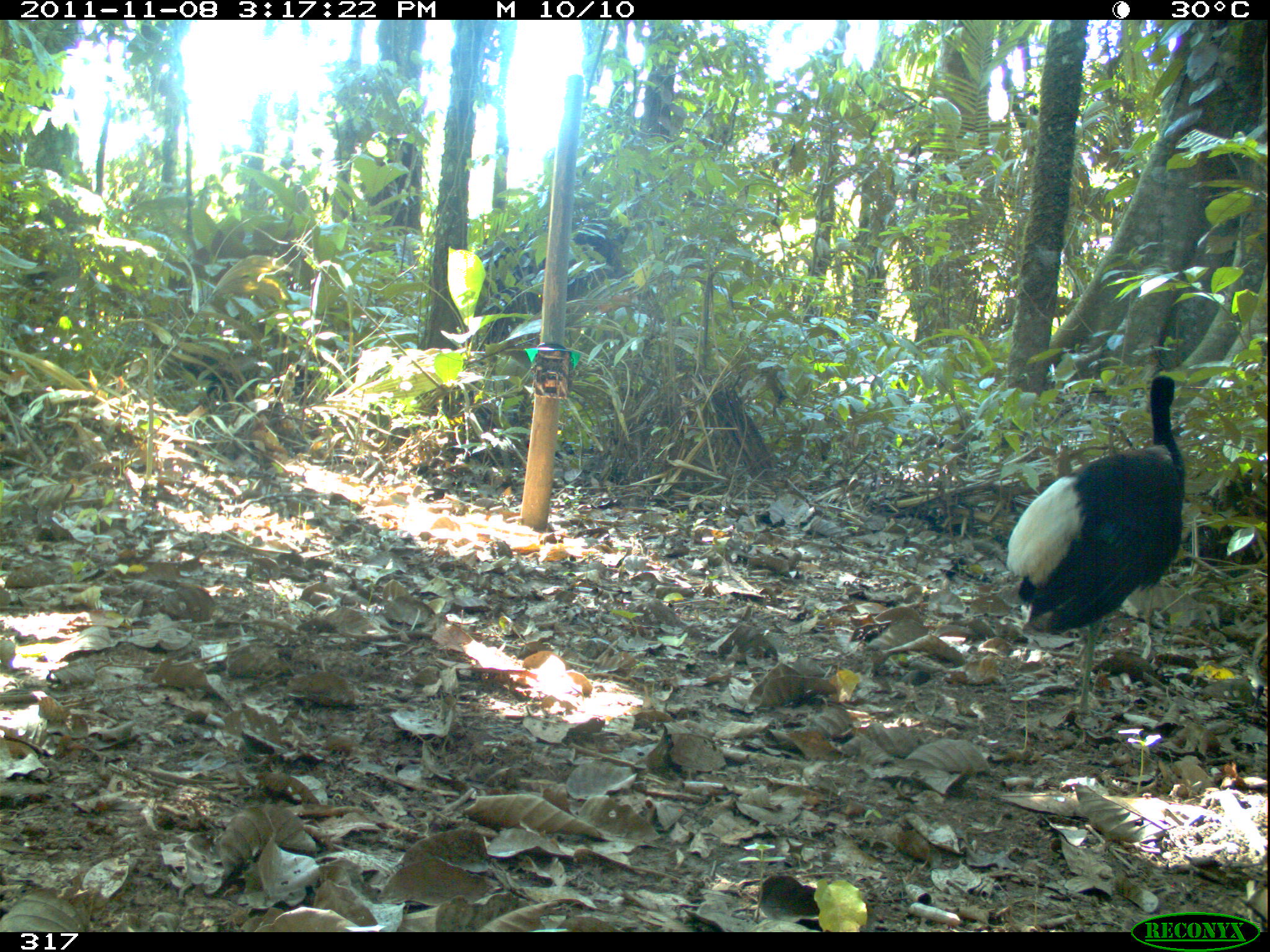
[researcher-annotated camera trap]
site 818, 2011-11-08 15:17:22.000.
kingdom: Animalia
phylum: Chordata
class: Aves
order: Gruiformes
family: Psophiidae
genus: Psophia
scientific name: Psophia leucoptera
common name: pale-winged trumpeter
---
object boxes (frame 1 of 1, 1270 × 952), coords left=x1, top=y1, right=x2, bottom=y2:
psophia leucoptera: left=1005, top=372, right=1186, bottom=726